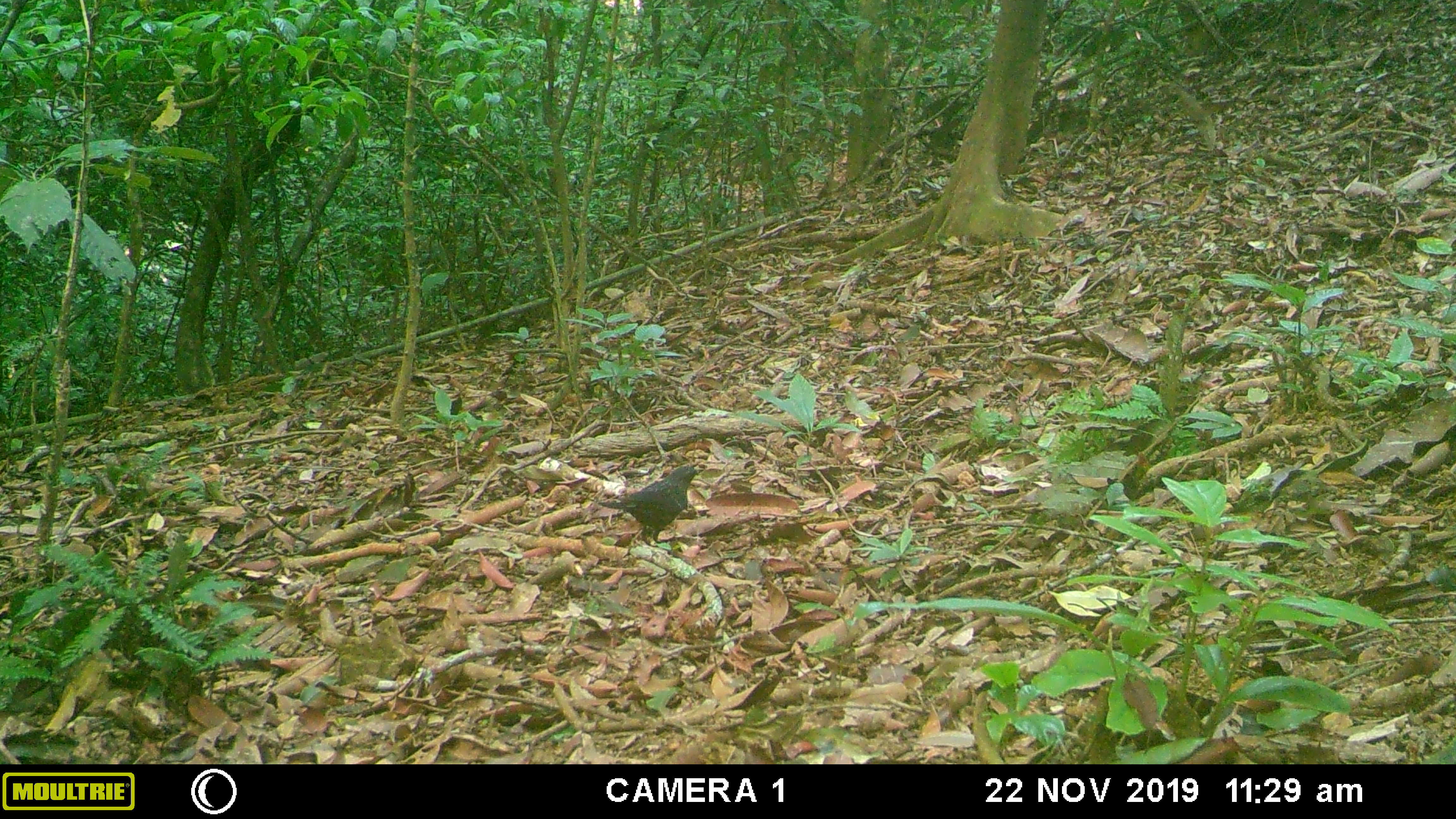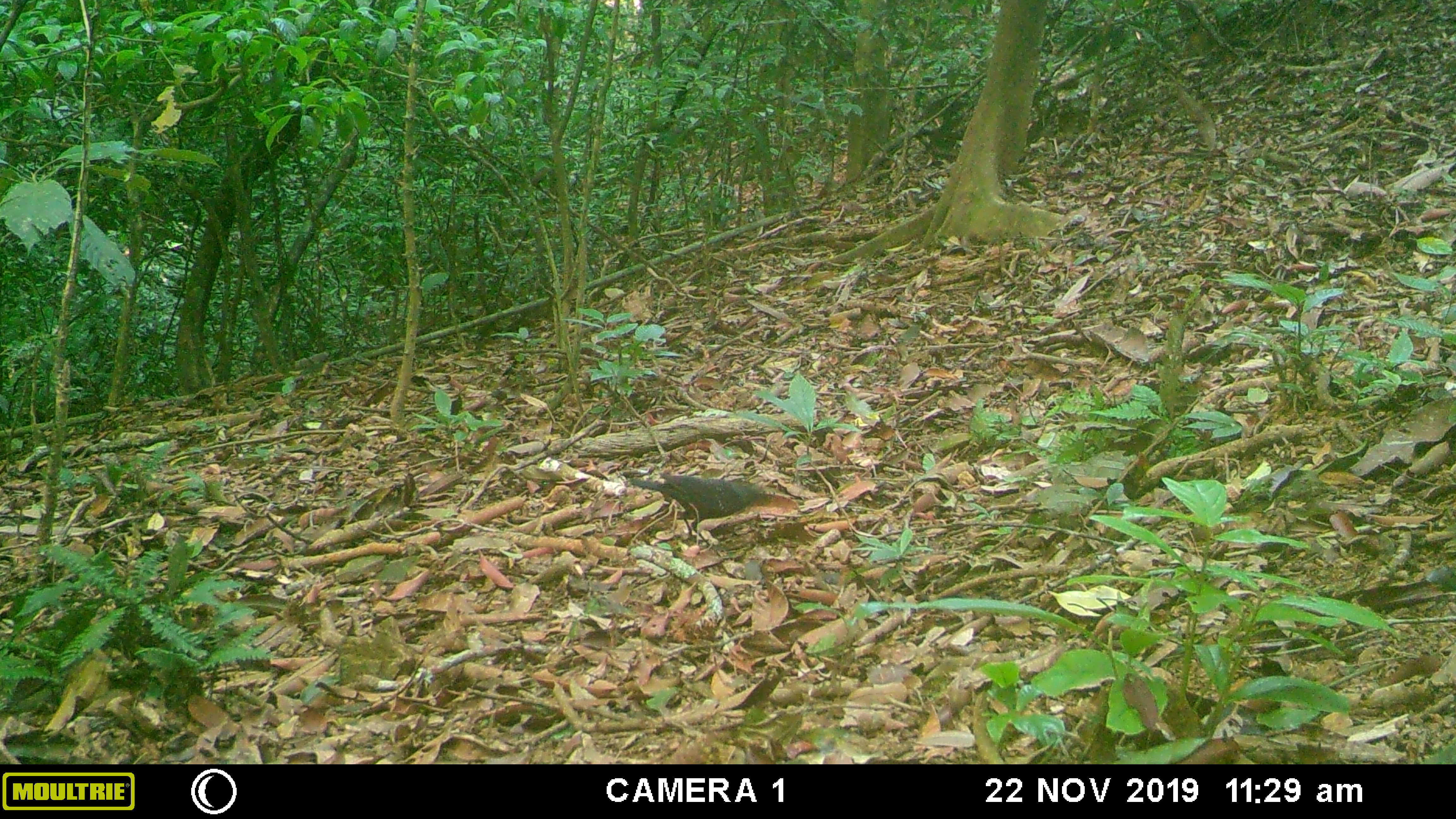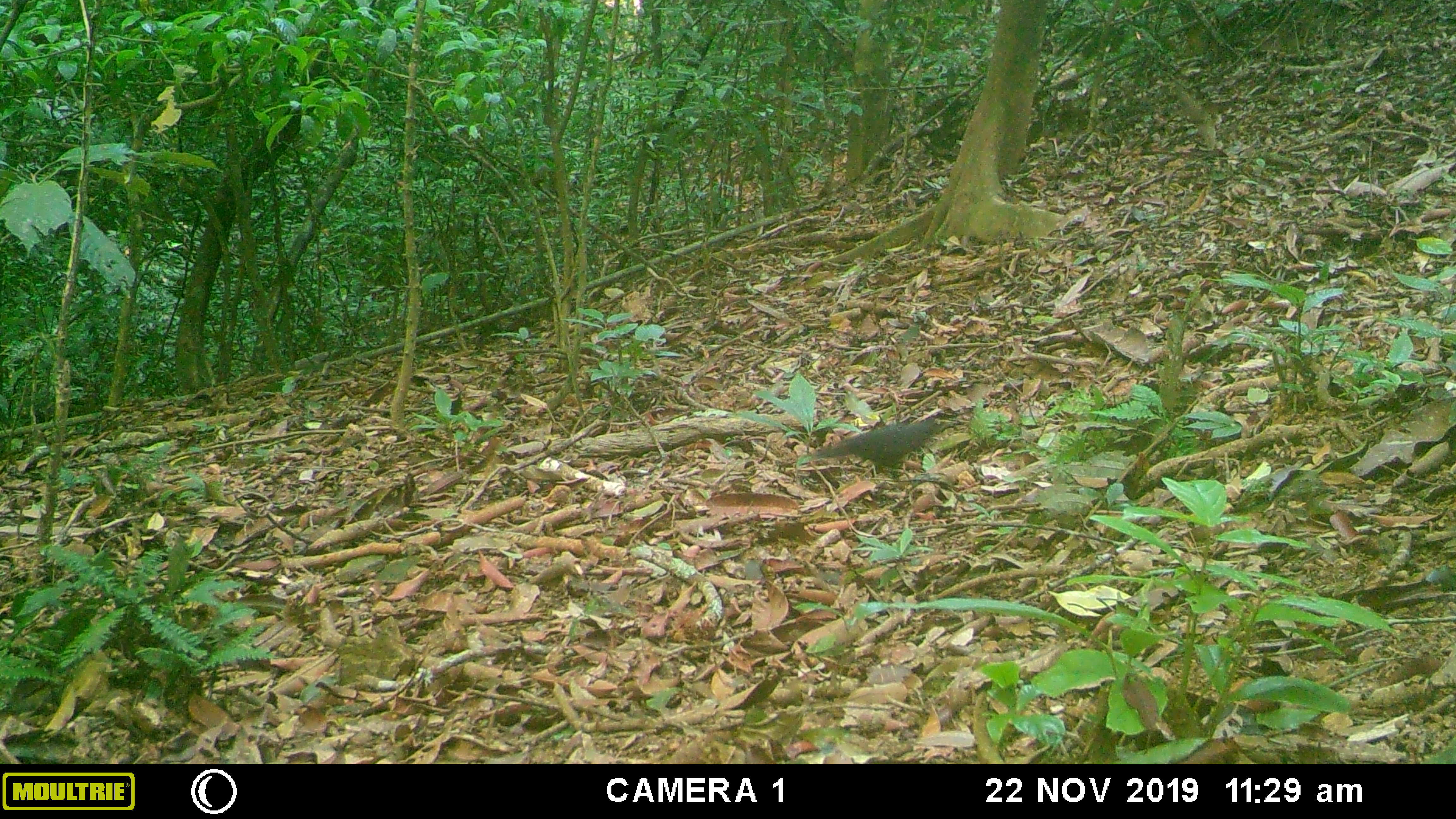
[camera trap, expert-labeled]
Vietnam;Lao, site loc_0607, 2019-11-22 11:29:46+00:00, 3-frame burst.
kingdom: Animalia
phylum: Chordata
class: Aves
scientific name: Aves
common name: bird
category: unidentified bird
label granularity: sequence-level